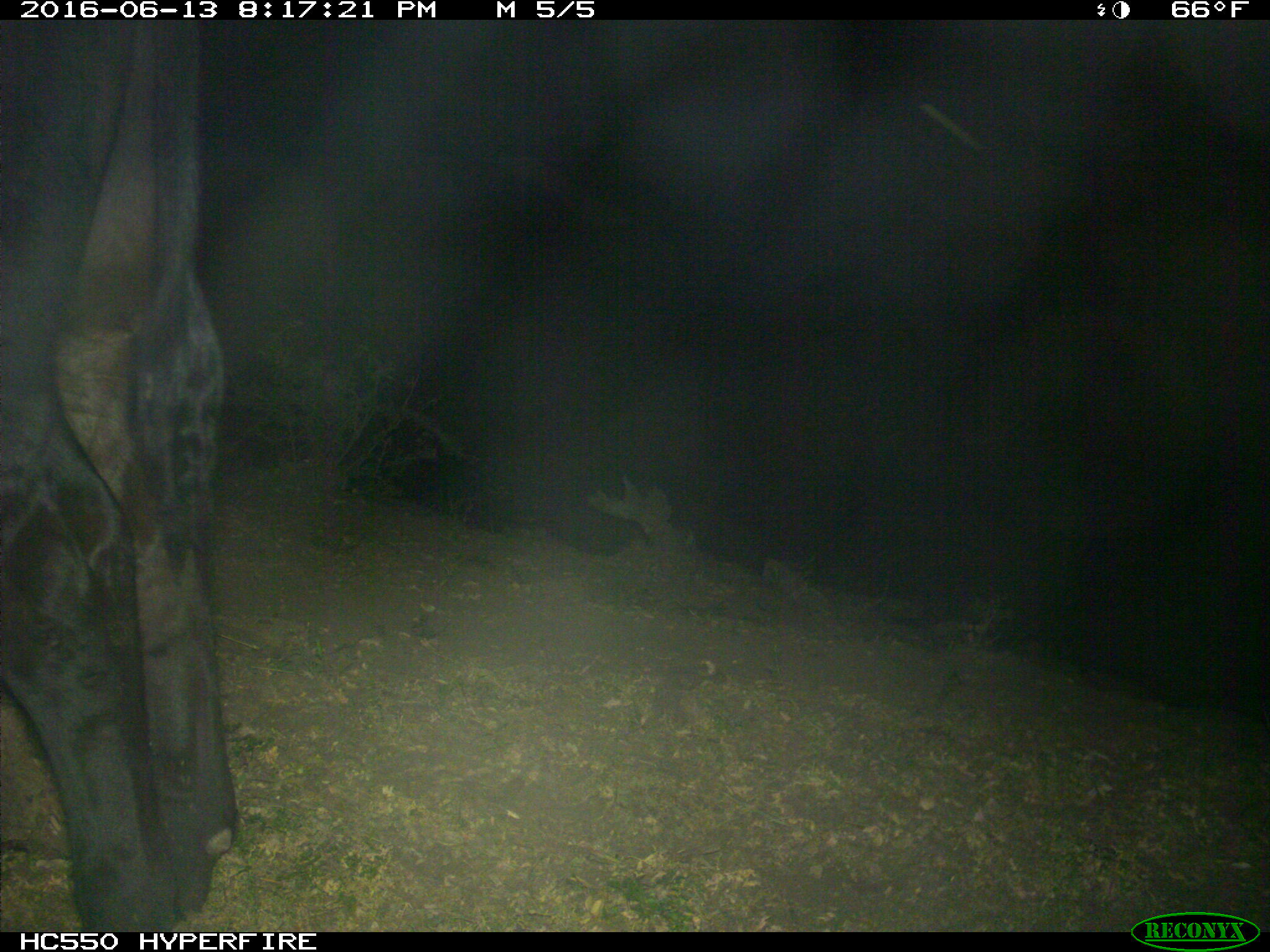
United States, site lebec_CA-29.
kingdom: Animalia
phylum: Chordata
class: Mammalia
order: Artiodactyla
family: Bovidae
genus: Bos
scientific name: Bos taurus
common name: domestic cow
Bos taurus (domestic cow).